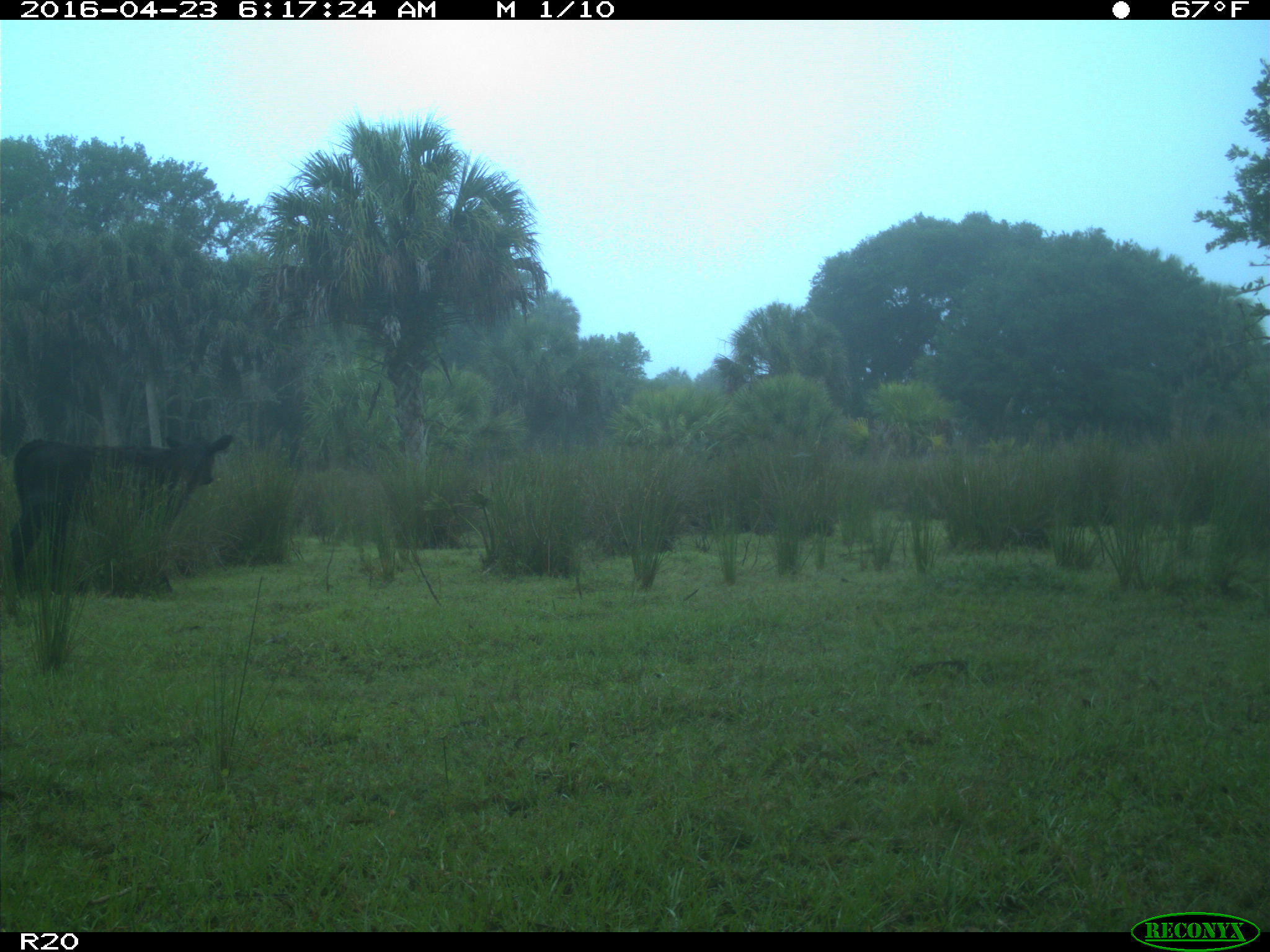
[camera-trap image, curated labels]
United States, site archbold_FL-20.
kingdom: Animalia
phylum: Chordata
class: Mammalia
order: Artiodactyla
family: Bovidae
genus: Bos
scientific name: Bos taurus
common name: domestic cow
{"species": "Bos taurus (domestic cow)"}